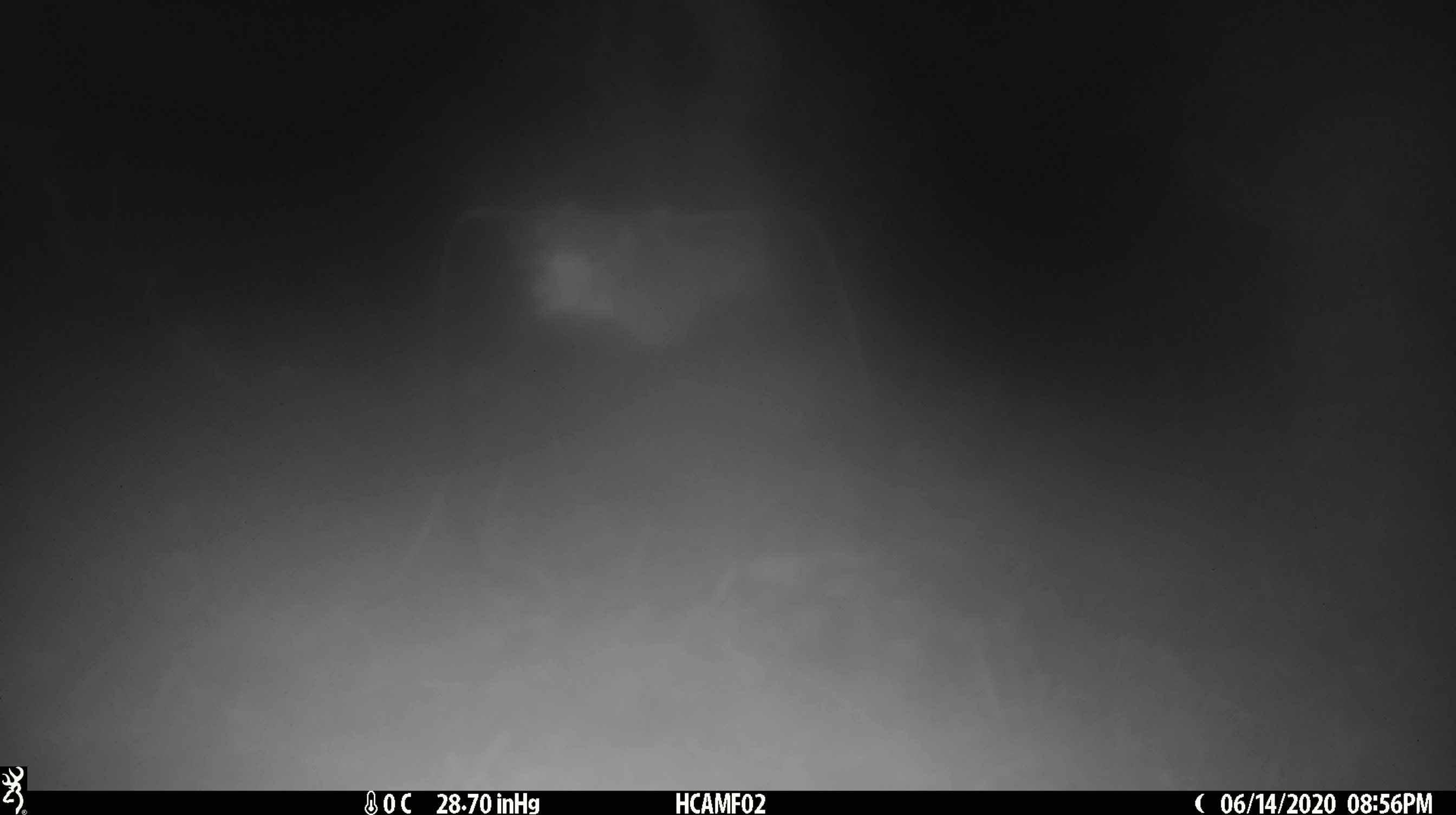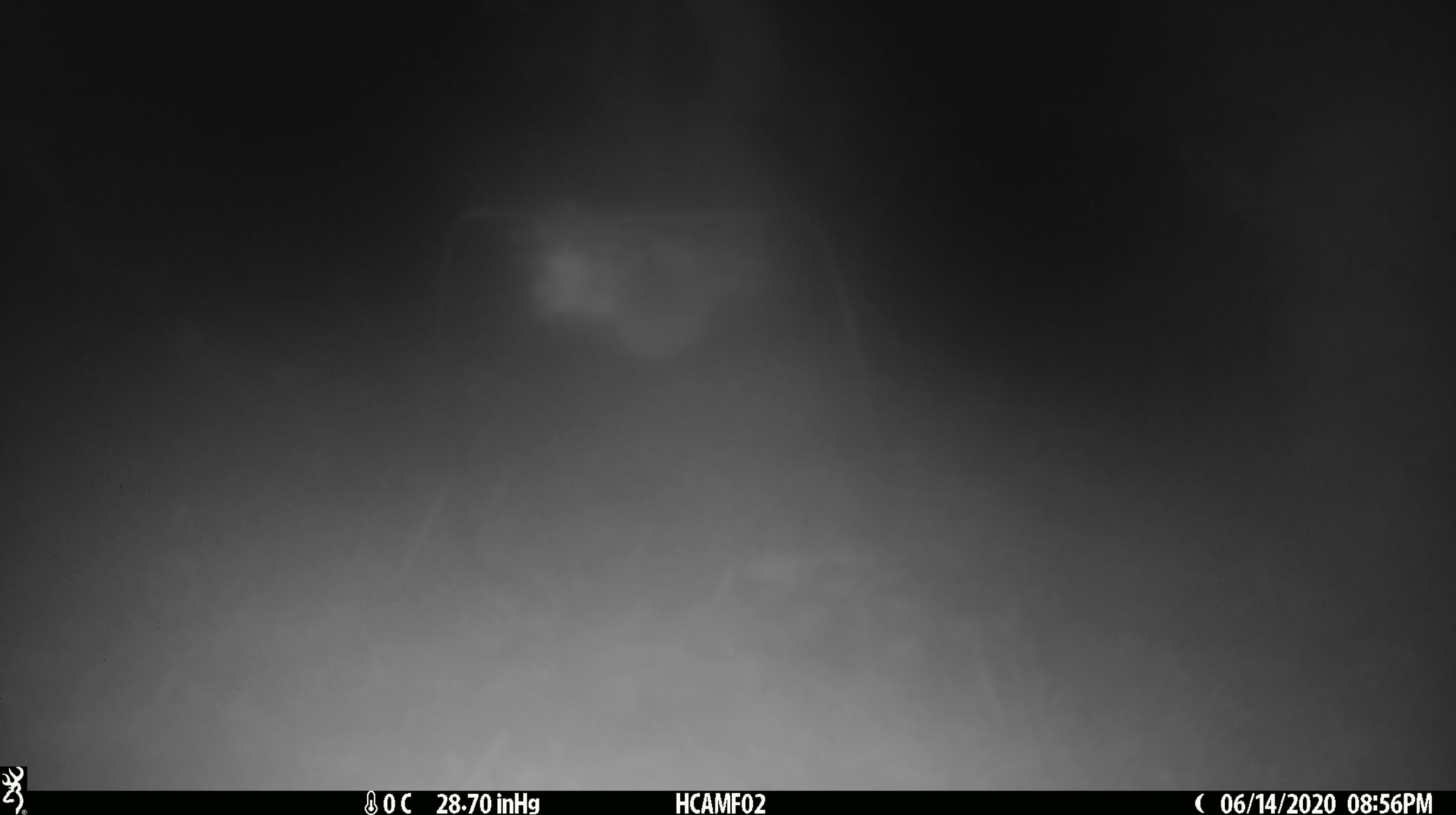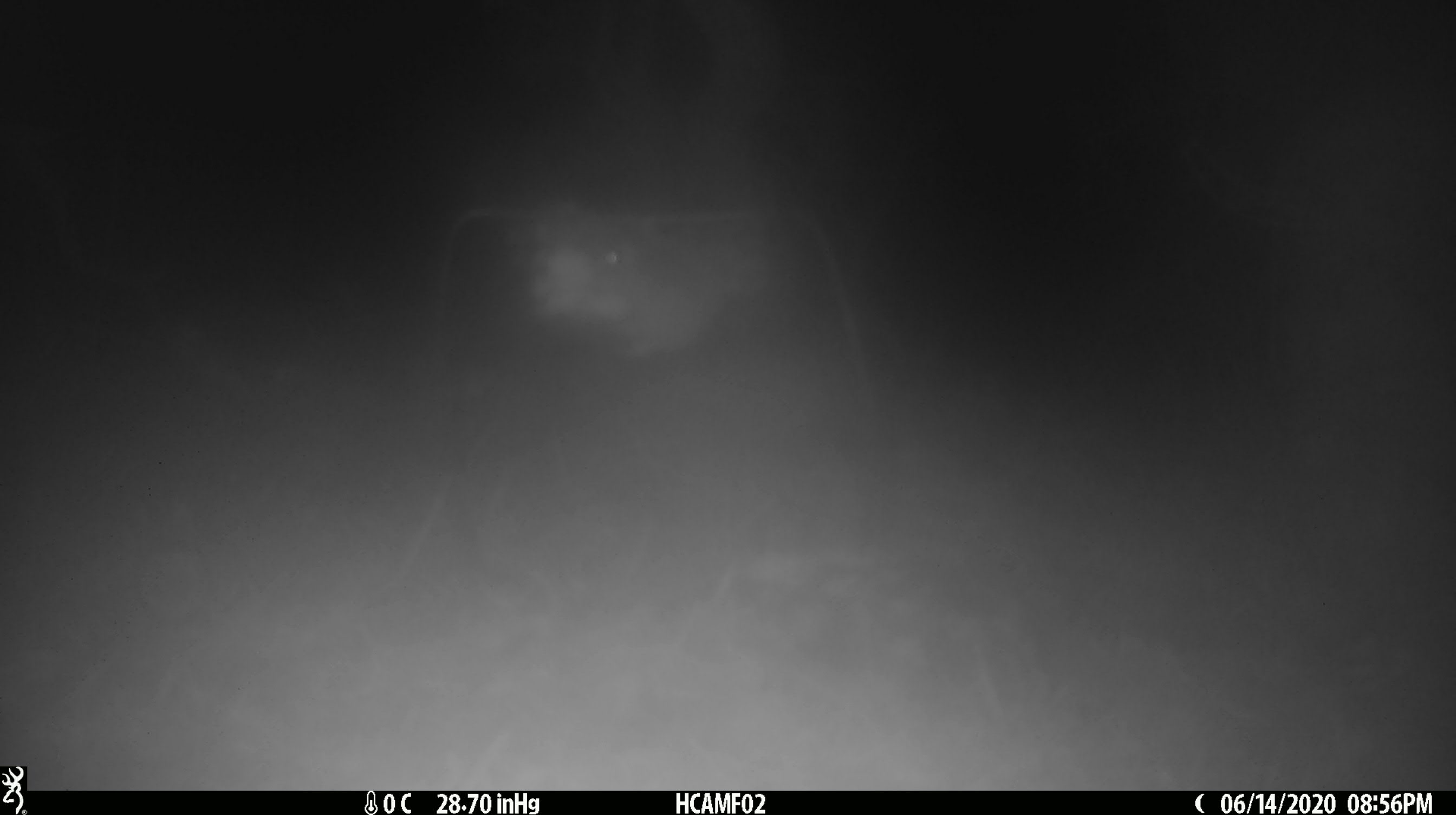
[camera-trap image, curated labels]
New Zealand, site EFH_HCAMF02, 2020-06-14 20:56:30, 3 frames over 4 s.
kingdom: Animalia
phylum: Chordata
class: Mammalia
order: Rodentia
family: Muridae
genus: Mus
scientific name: Mus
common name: mouse